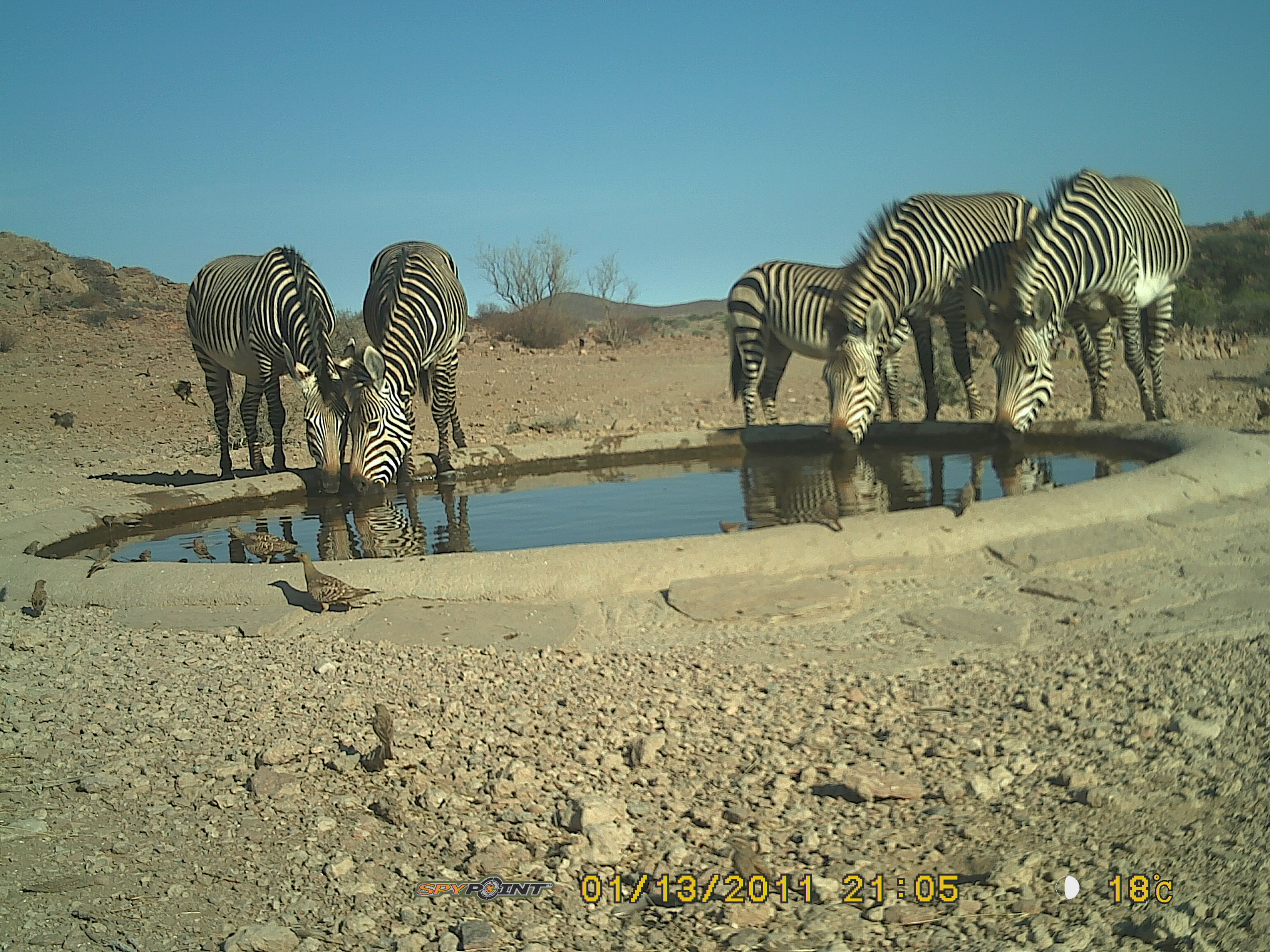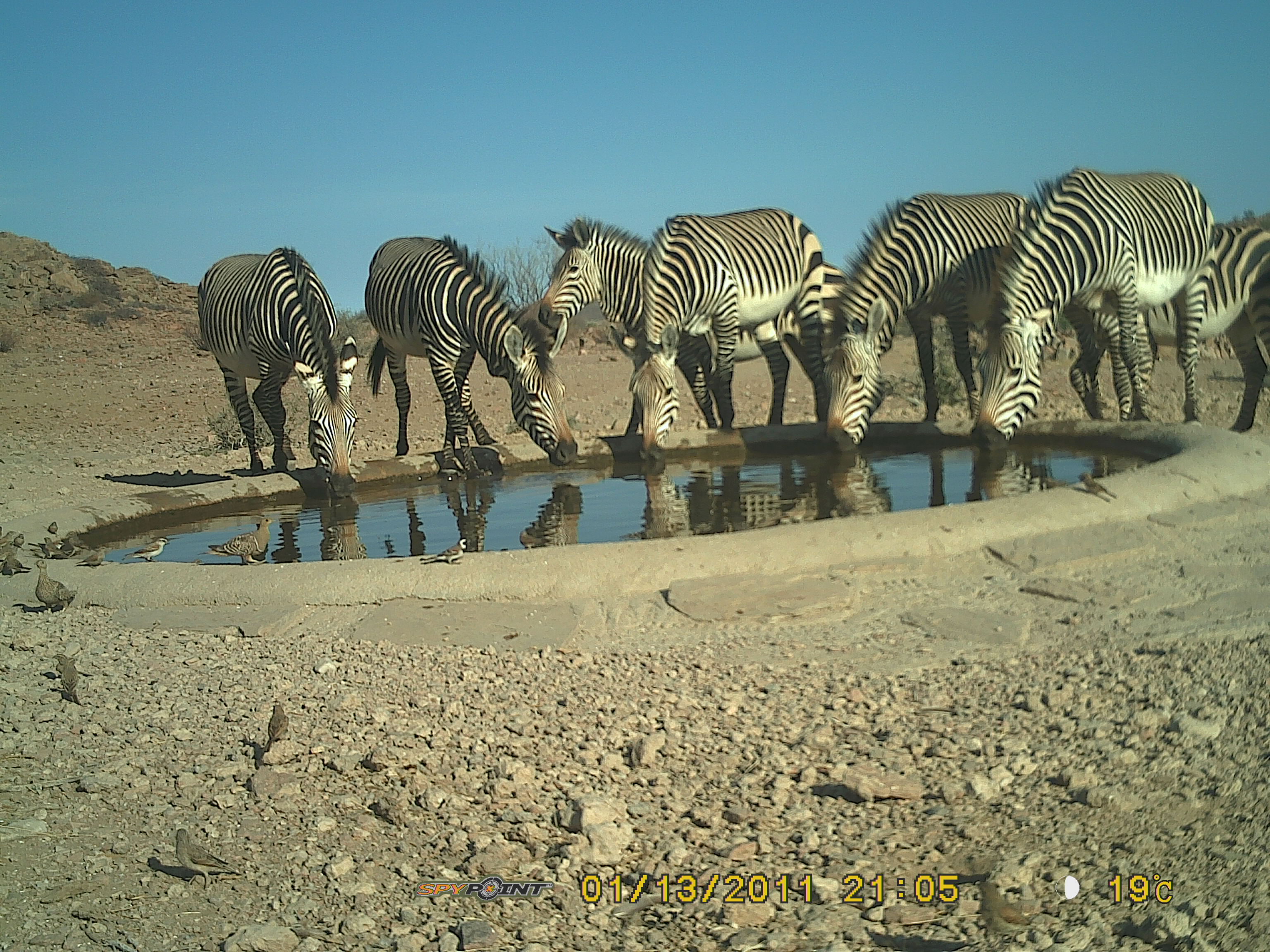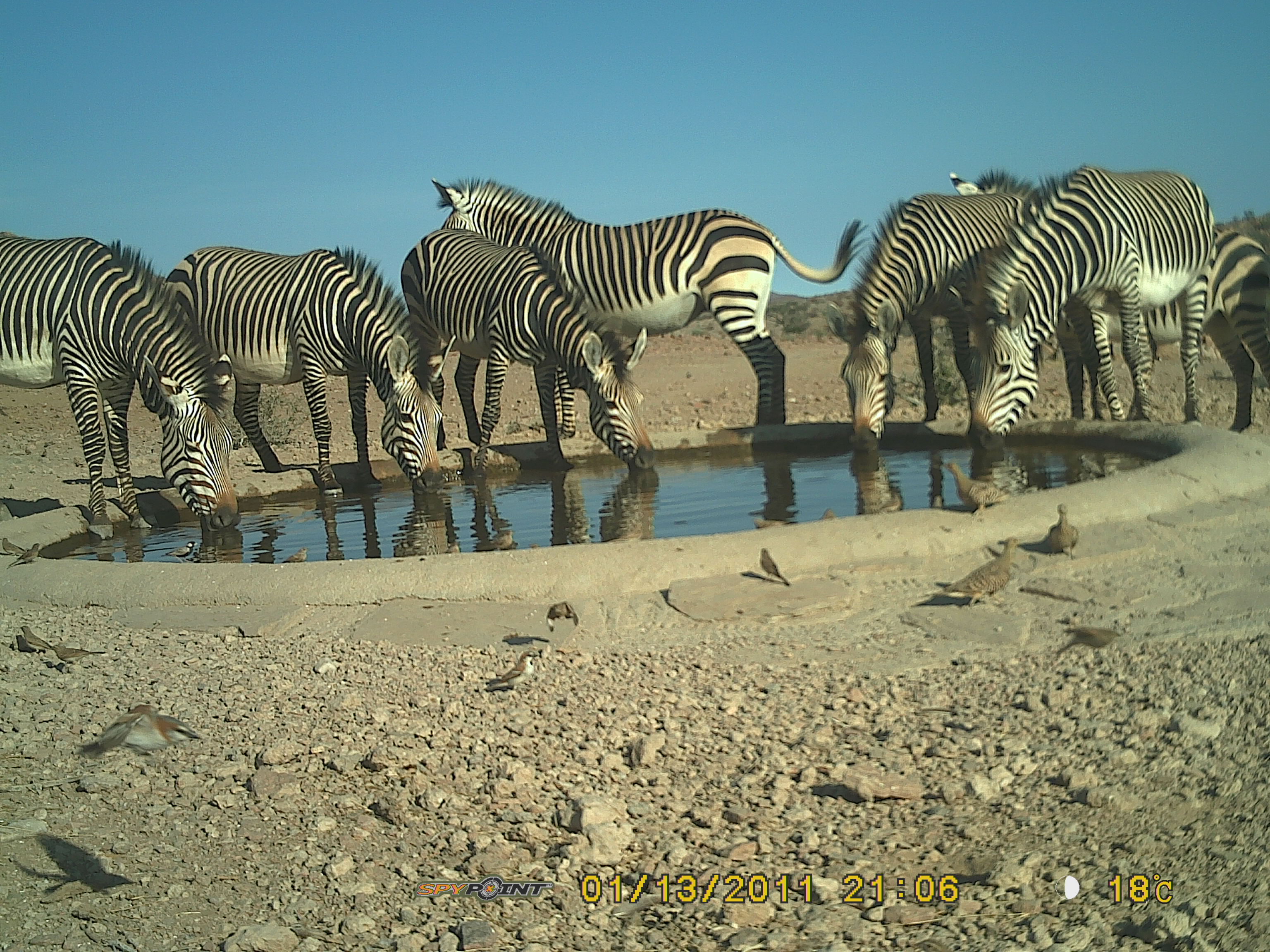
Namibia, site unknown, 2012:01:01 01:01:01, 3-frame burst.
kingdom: Animalia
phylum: Chordata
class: Mammalia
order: Perissodactyla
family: Equidae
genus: Equus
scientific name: Equus zebra hartmannae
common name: hartmann's mountain zebra